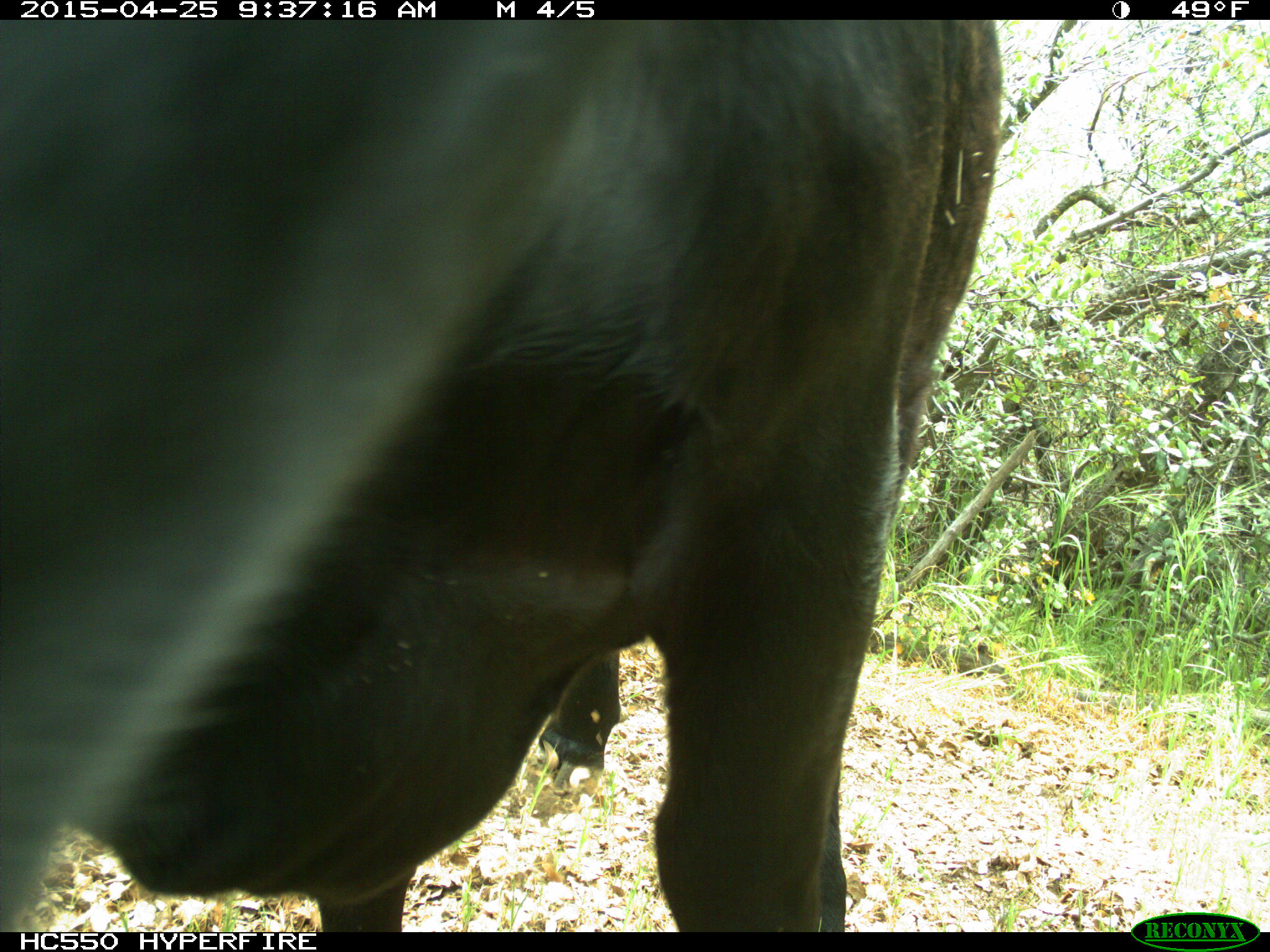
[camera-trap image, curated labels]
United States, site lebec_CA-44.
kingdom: Animalia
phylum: Chordata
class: Mammalia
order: Artiodactyla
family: Suidae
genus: Sus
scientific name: Sus scrofa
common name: wild boar